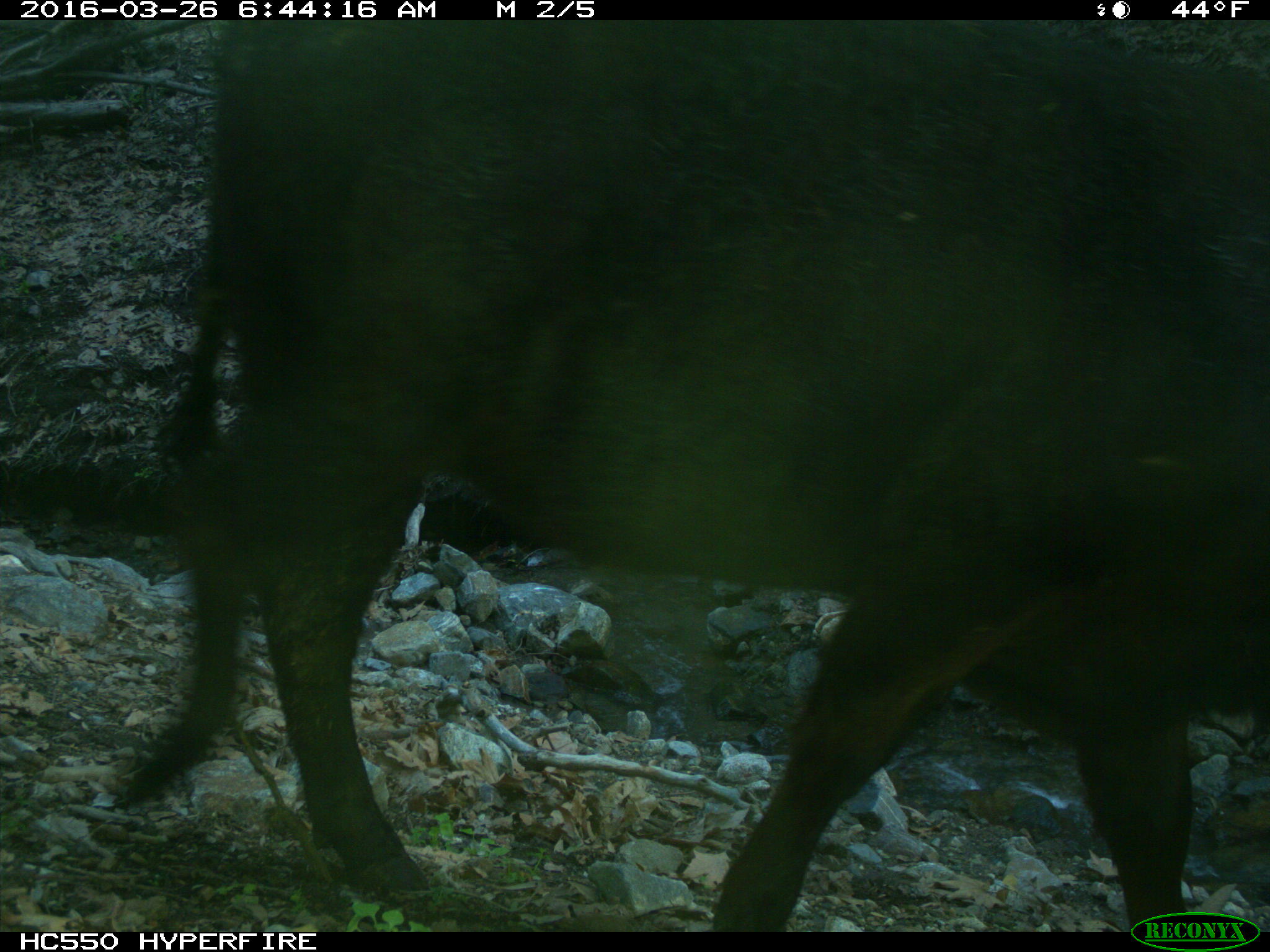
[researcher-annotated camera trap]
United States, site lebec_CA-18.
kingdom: Animalia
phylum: Chordata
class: Mammalia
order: Artiodactyla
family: Bovidae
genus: Bos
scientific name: Bos taurus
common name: domestic cow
Bos taurus (domestic cow).